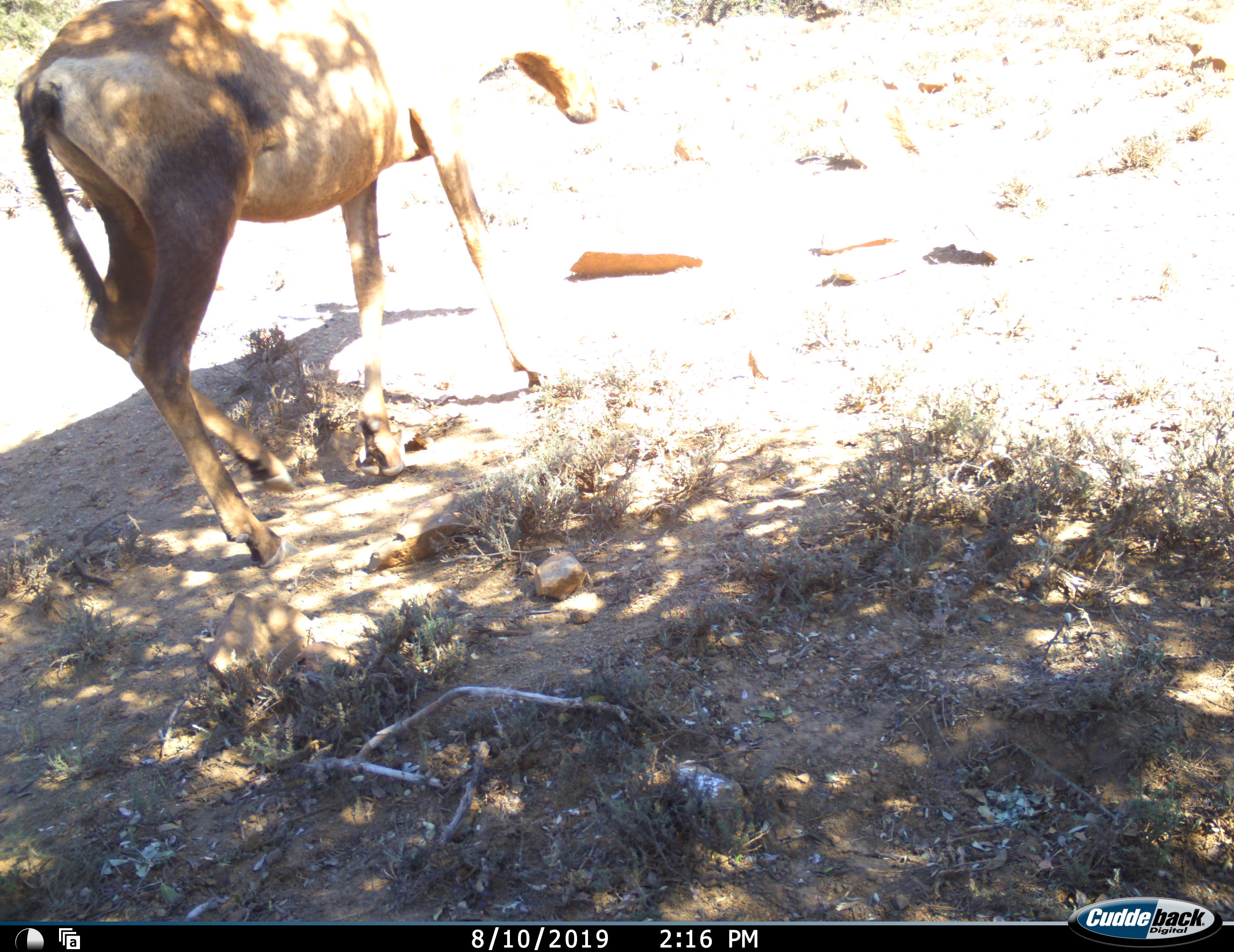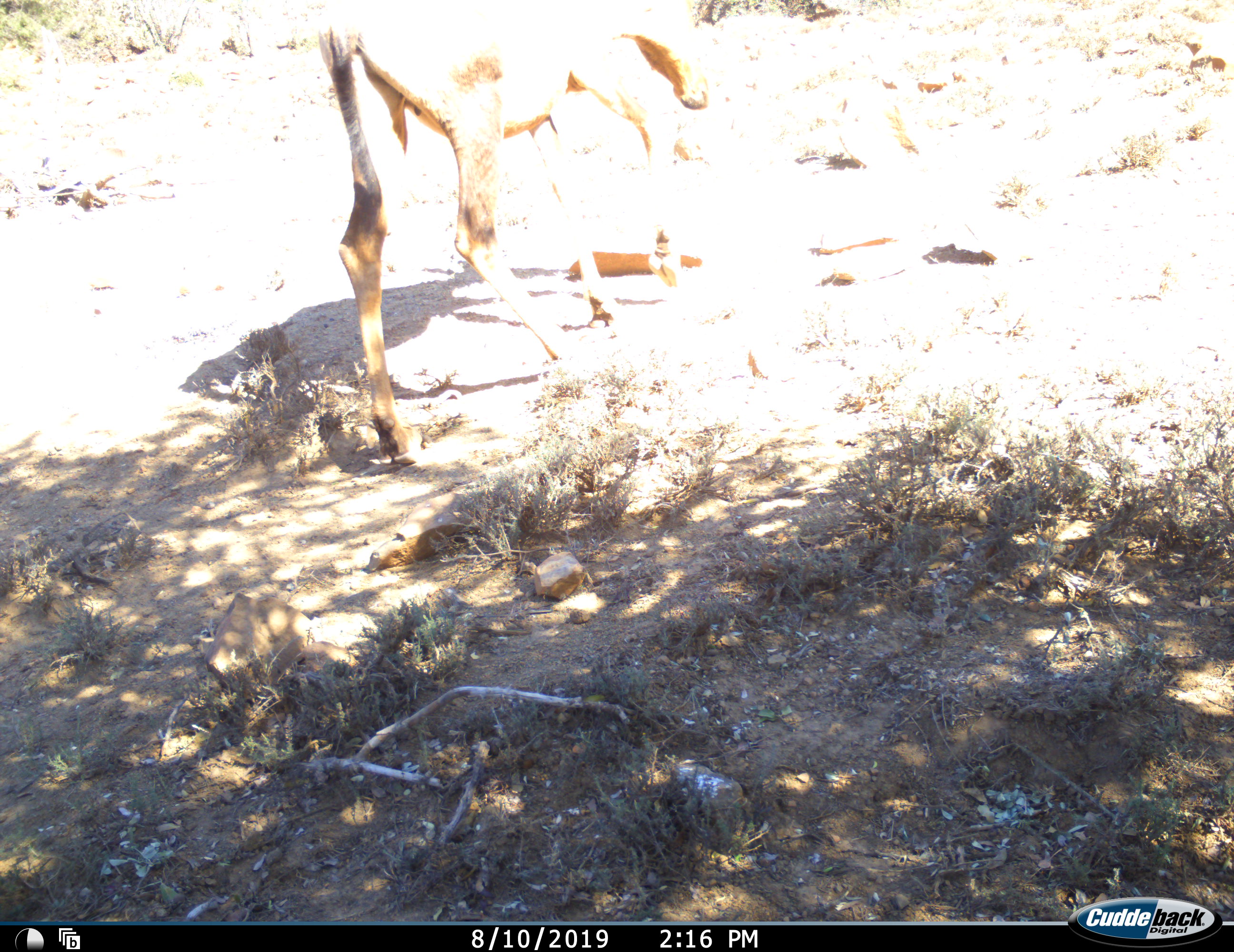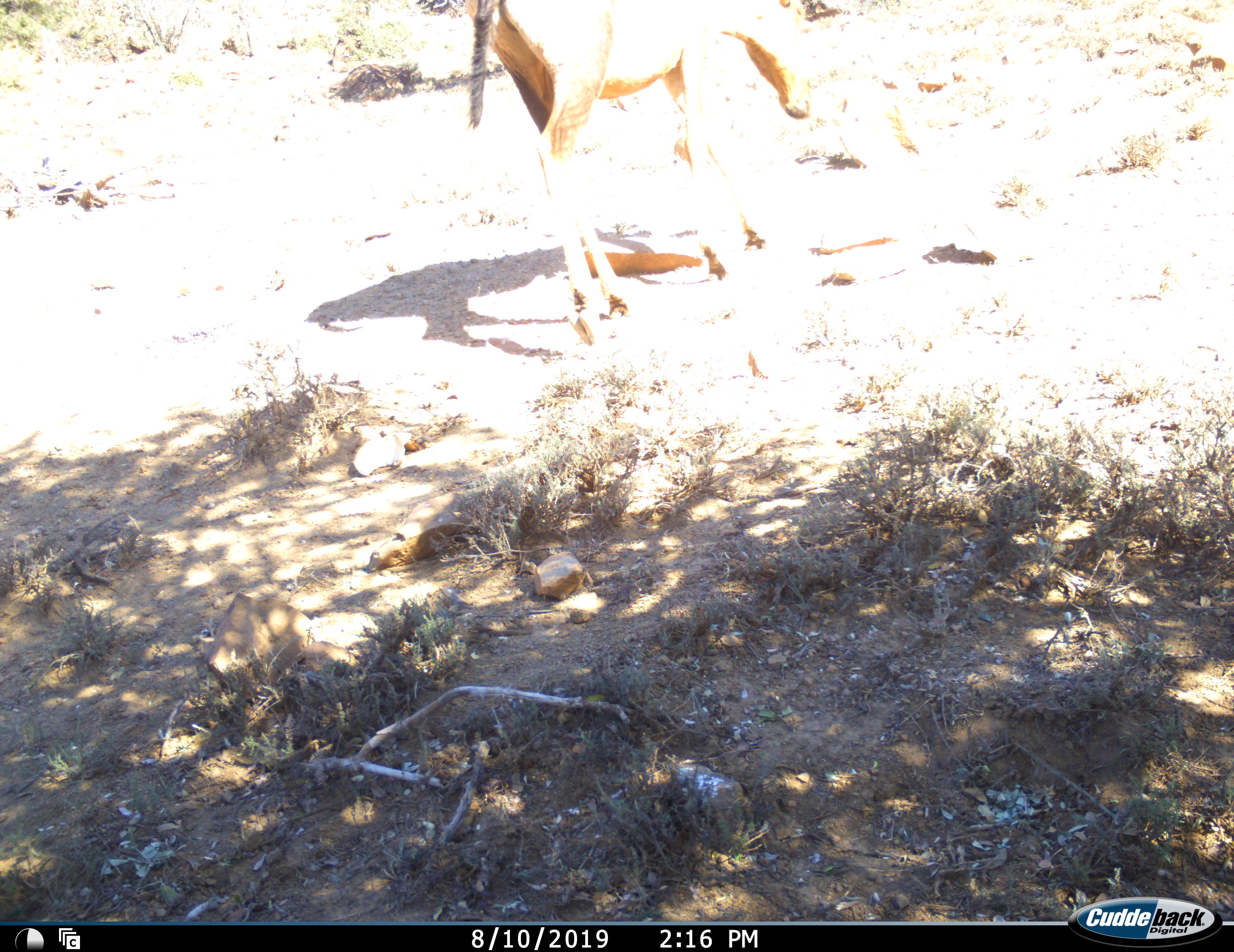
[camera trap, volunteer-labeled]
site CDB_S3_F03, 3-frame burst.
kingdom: Animalia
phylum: Chordata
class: Mammalia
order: Artiodactyla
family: Bovidae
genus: Alcelaphus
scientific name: Alcelaphus buselaphus caama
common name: red hartebeest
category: hartebeestred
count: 1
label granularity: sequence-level